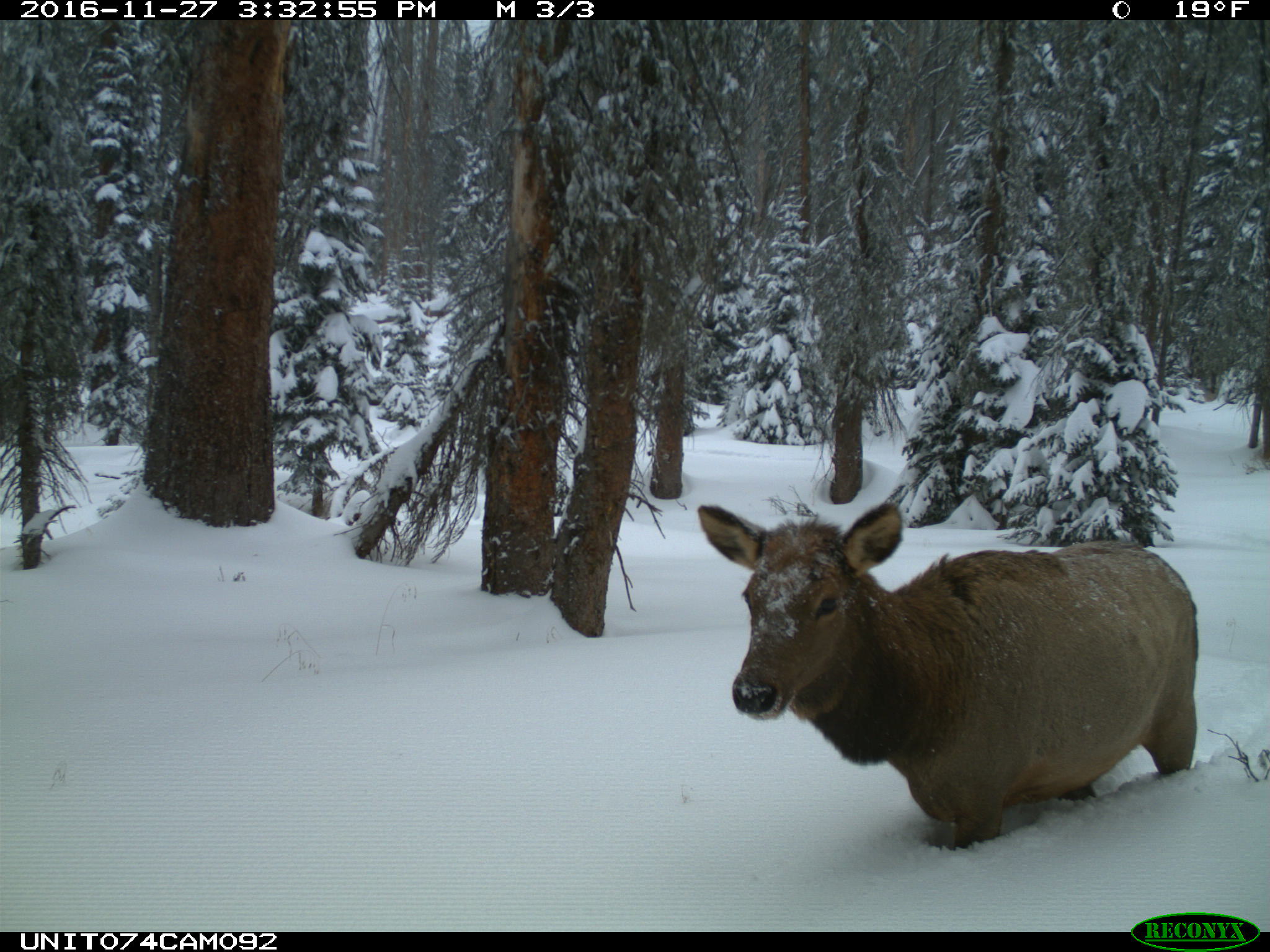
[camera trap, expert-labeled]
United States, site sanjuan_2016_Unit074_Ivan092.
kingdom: Animalia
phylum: Chordata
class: Mammalia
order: Artiodactyla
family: Cervidae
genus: Cervus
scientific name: Cervus elaphus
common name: red deer